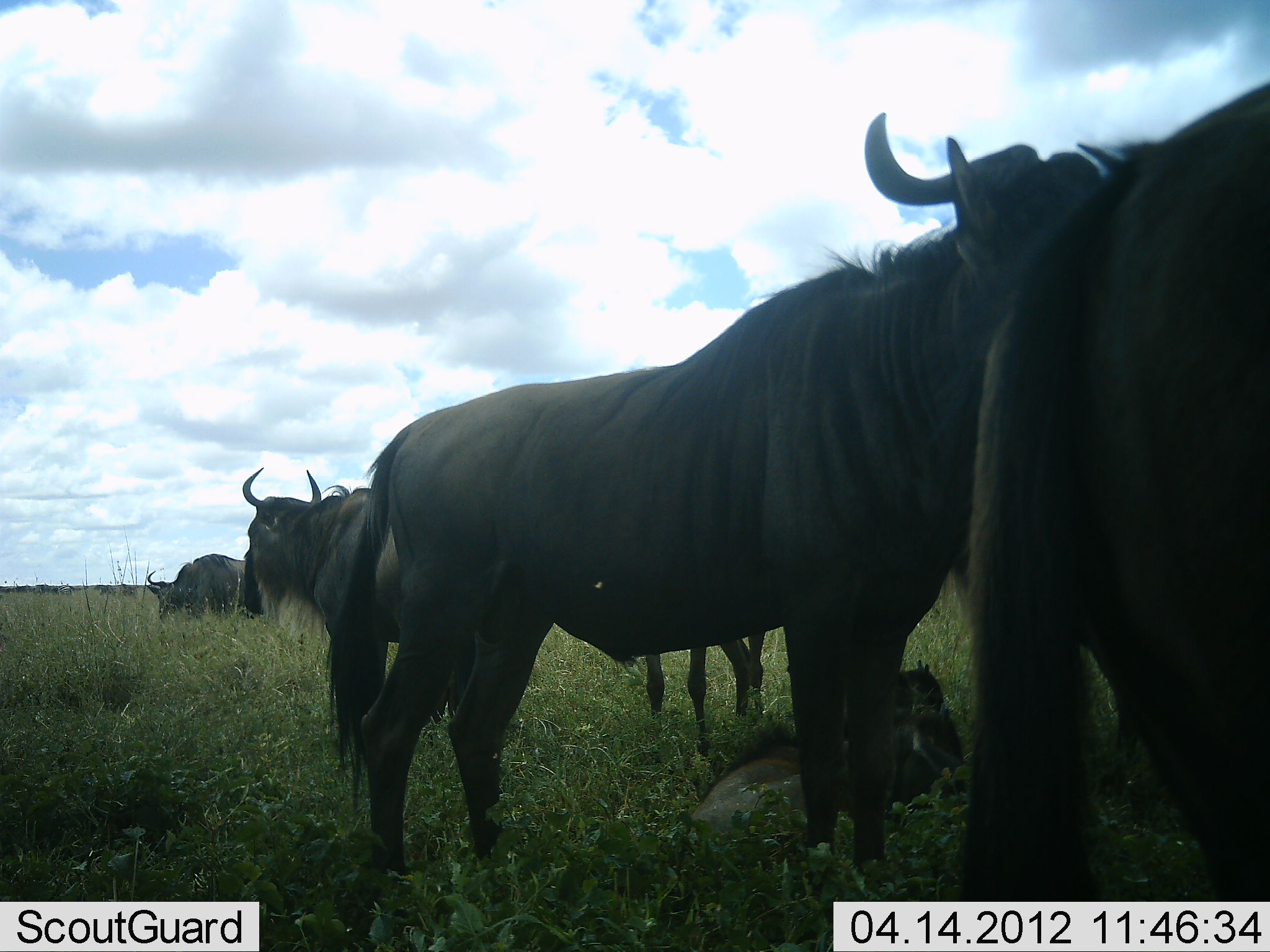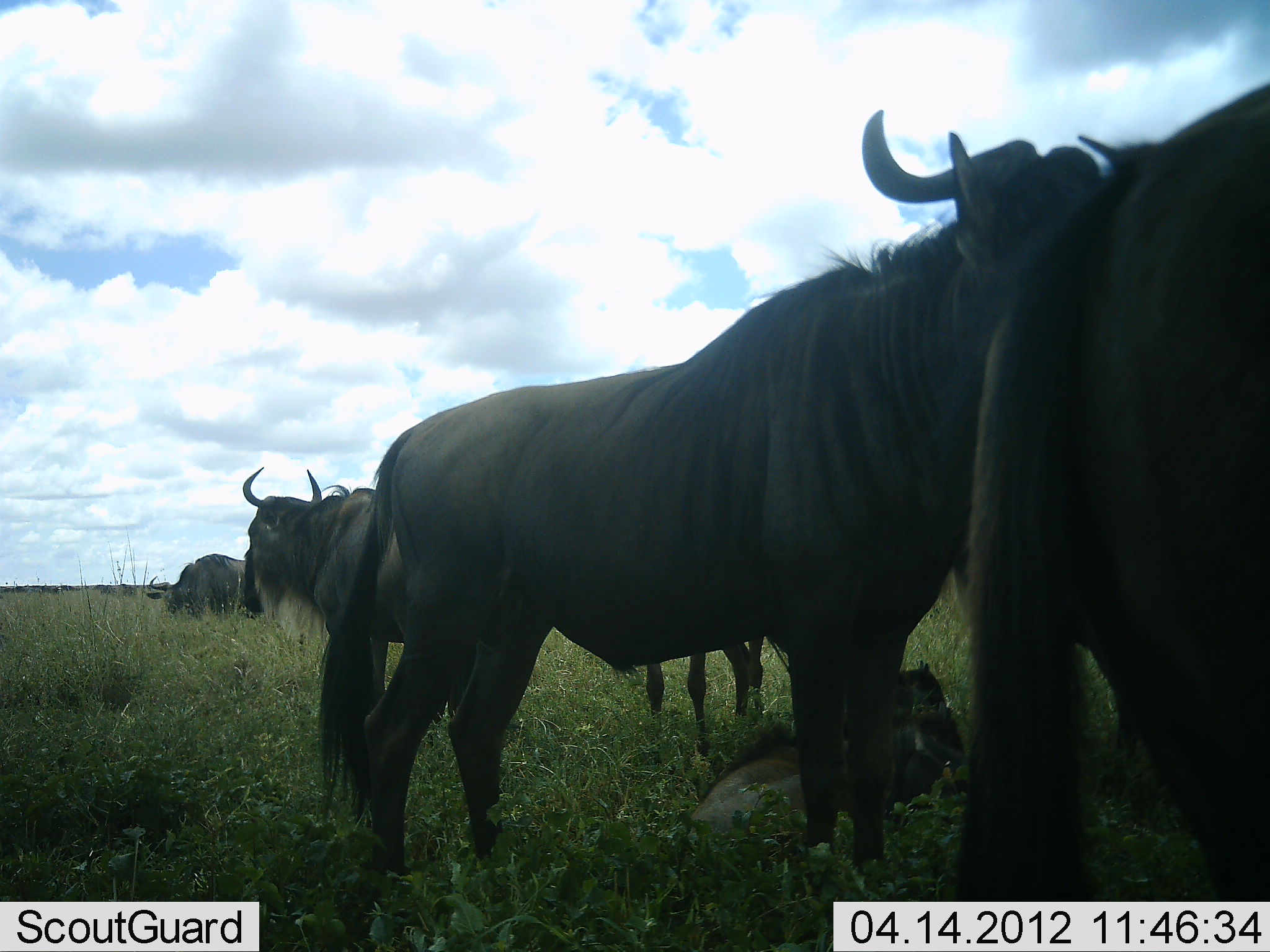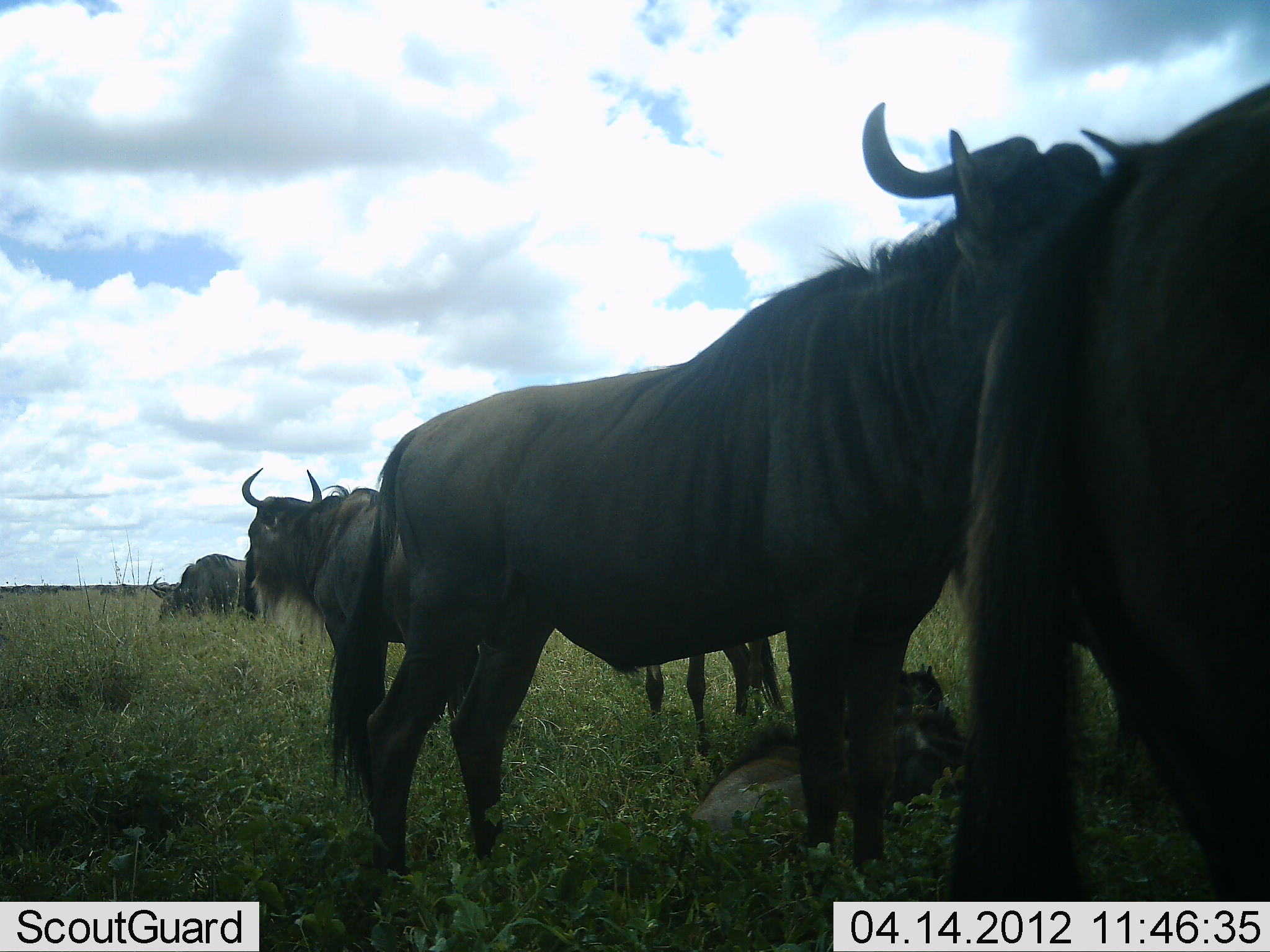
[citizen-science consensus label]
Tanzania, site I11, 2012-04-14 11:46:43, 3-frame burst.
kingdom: Animalia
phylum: Chordata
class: Mammalia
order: Artiodactyla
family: Bovidae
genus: Connochaetes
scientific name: Connochaetes taurinus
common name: blue wildebeest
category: wildebeest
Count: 6.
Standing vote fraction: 87%.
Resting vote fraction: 67%.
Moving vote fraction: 7%.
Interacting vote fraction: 7%.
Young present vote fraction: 80%.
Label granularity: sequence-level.